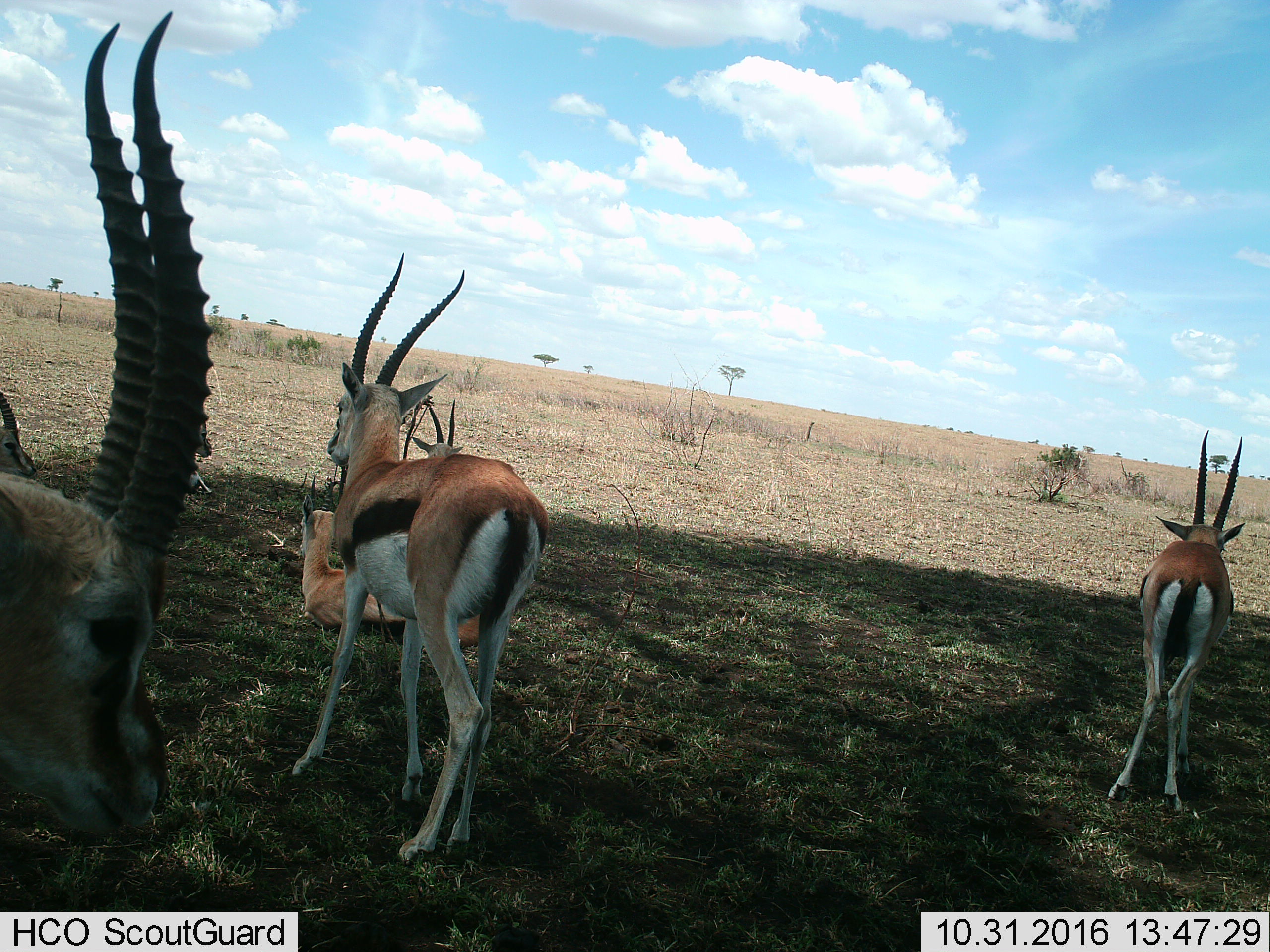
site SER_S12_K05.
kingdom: Animalia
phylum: Chordata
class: Mammalia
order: Artiodactyla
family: Bovidae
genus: Eudorcas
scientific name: Eudorcas thomsonii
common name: thomson's gazelle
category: gazellethomsons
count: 6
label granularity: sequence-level